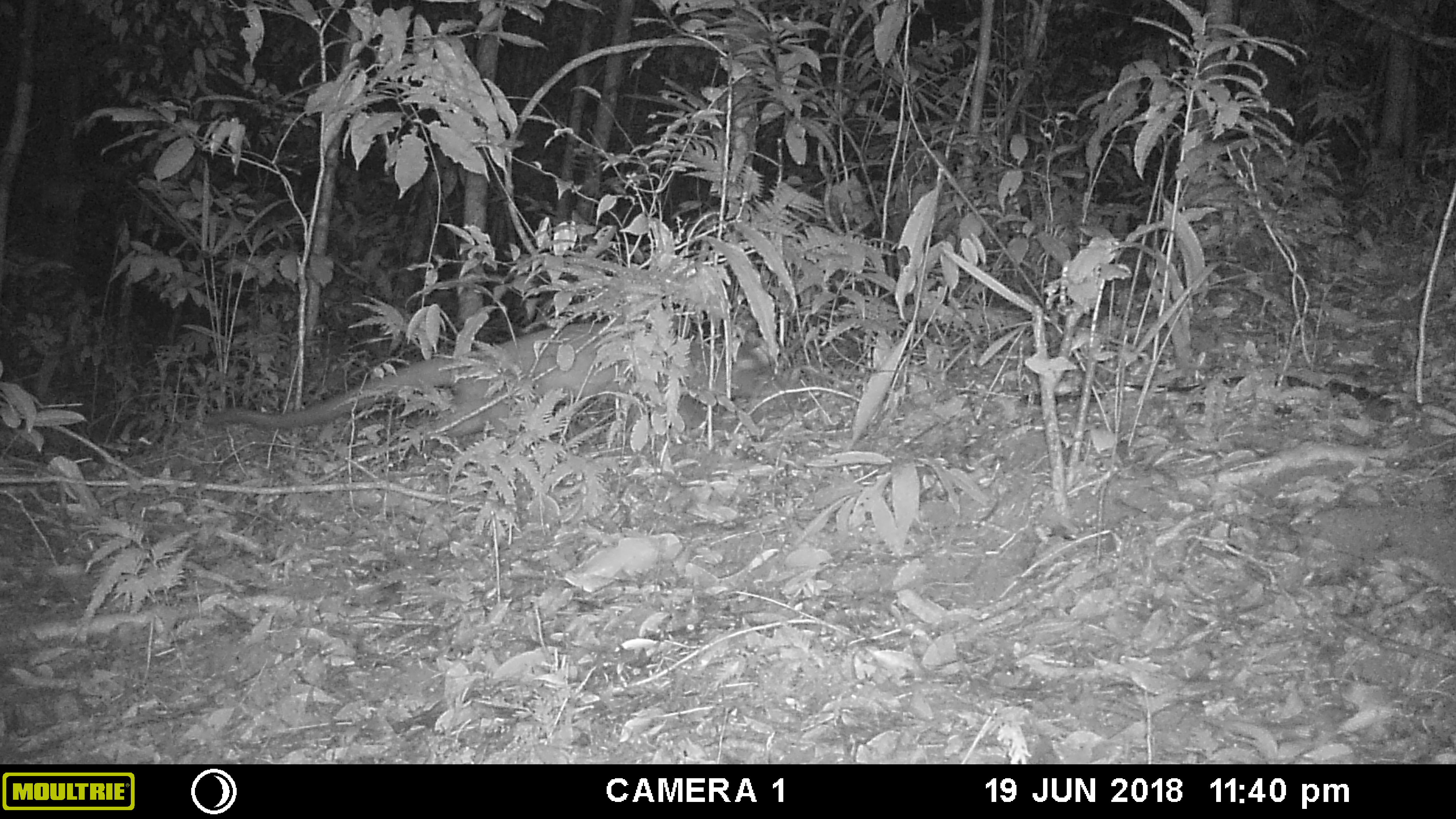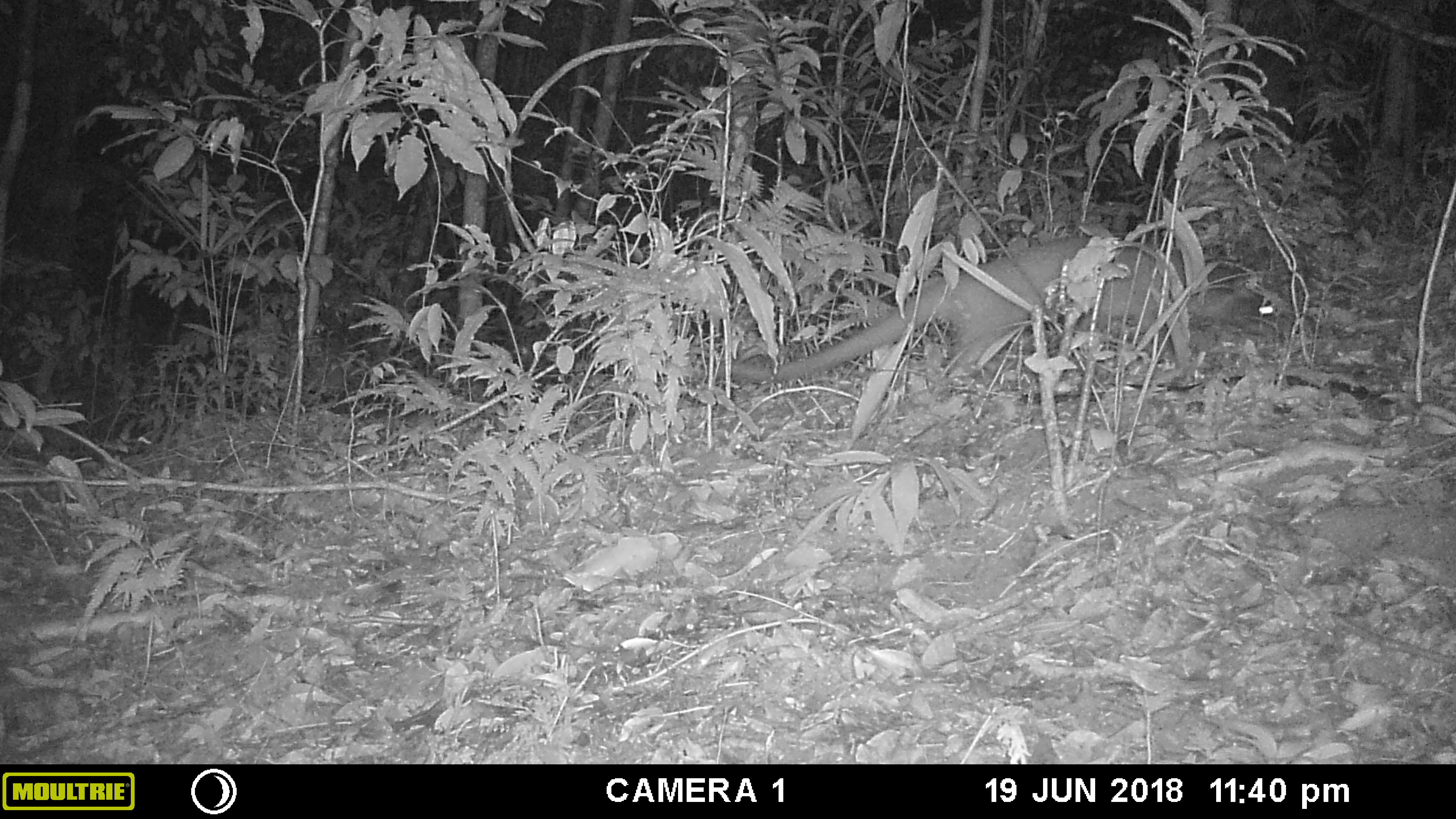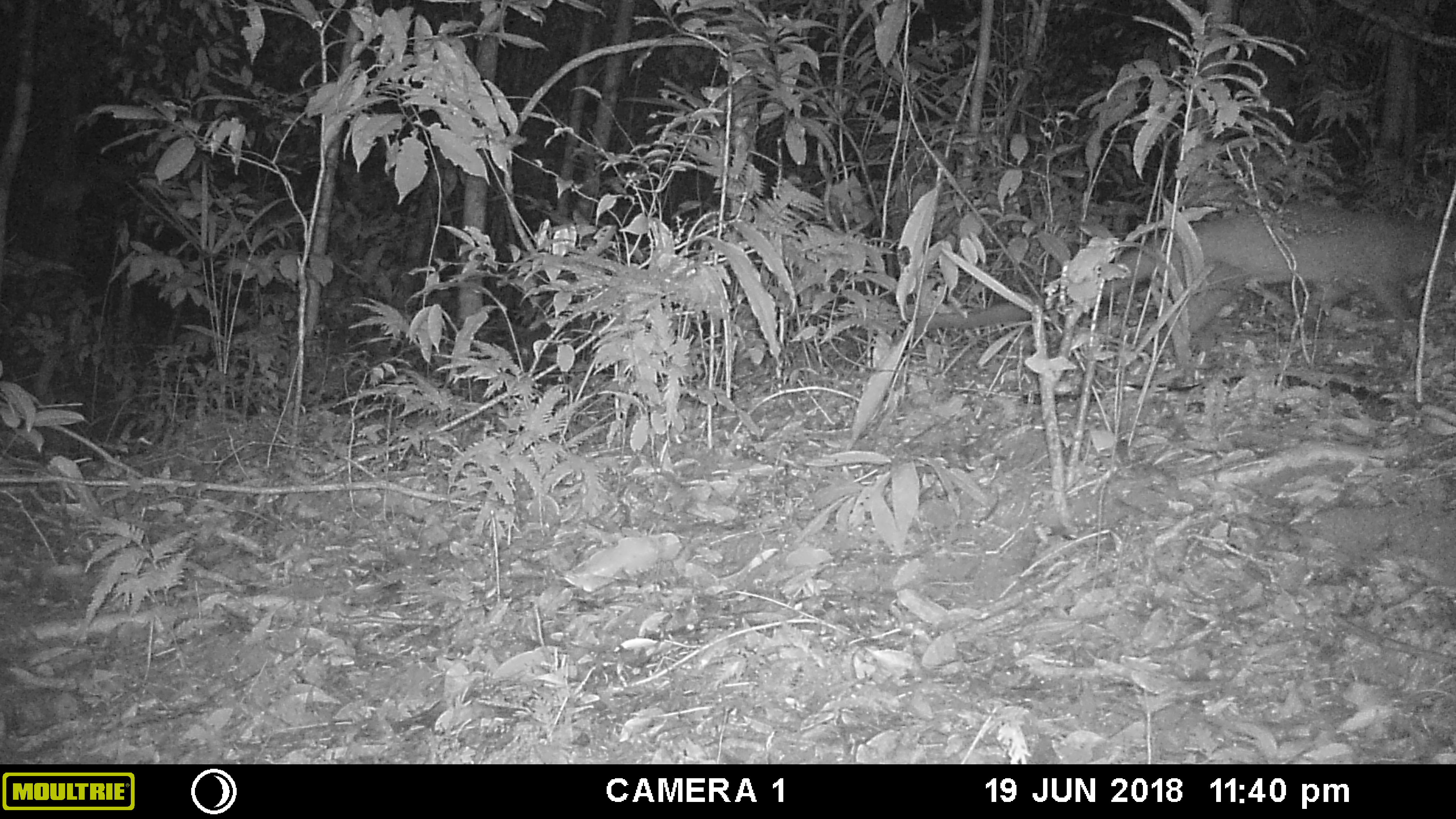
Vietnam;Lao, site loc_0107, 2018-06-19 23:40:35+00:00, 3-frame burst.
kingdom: Animalia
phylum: Chordata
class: Mammalia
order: Carnivora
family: Viverridae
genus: Paguma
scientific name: Paguma larvata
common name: masked palm civet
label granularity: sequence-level